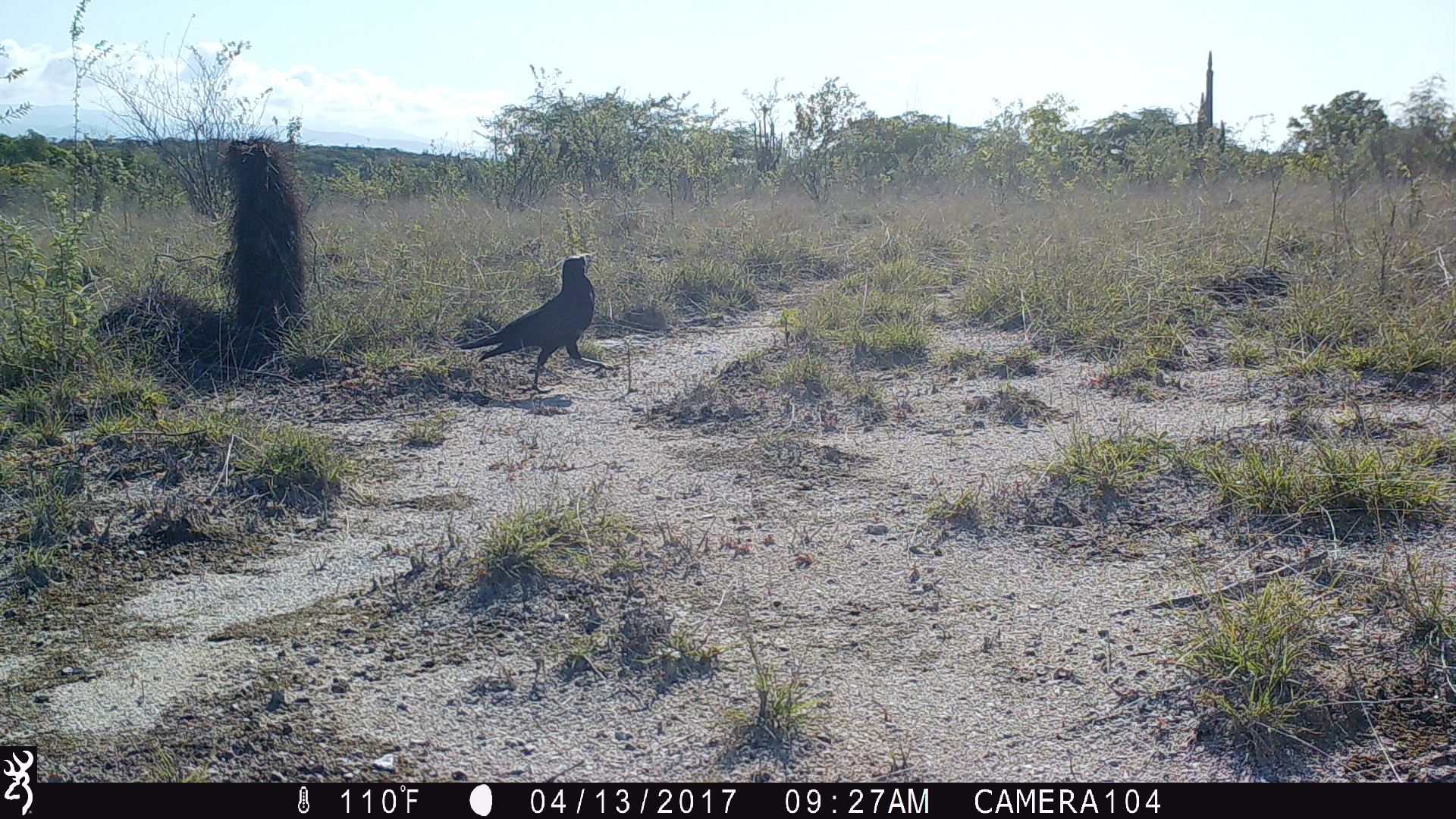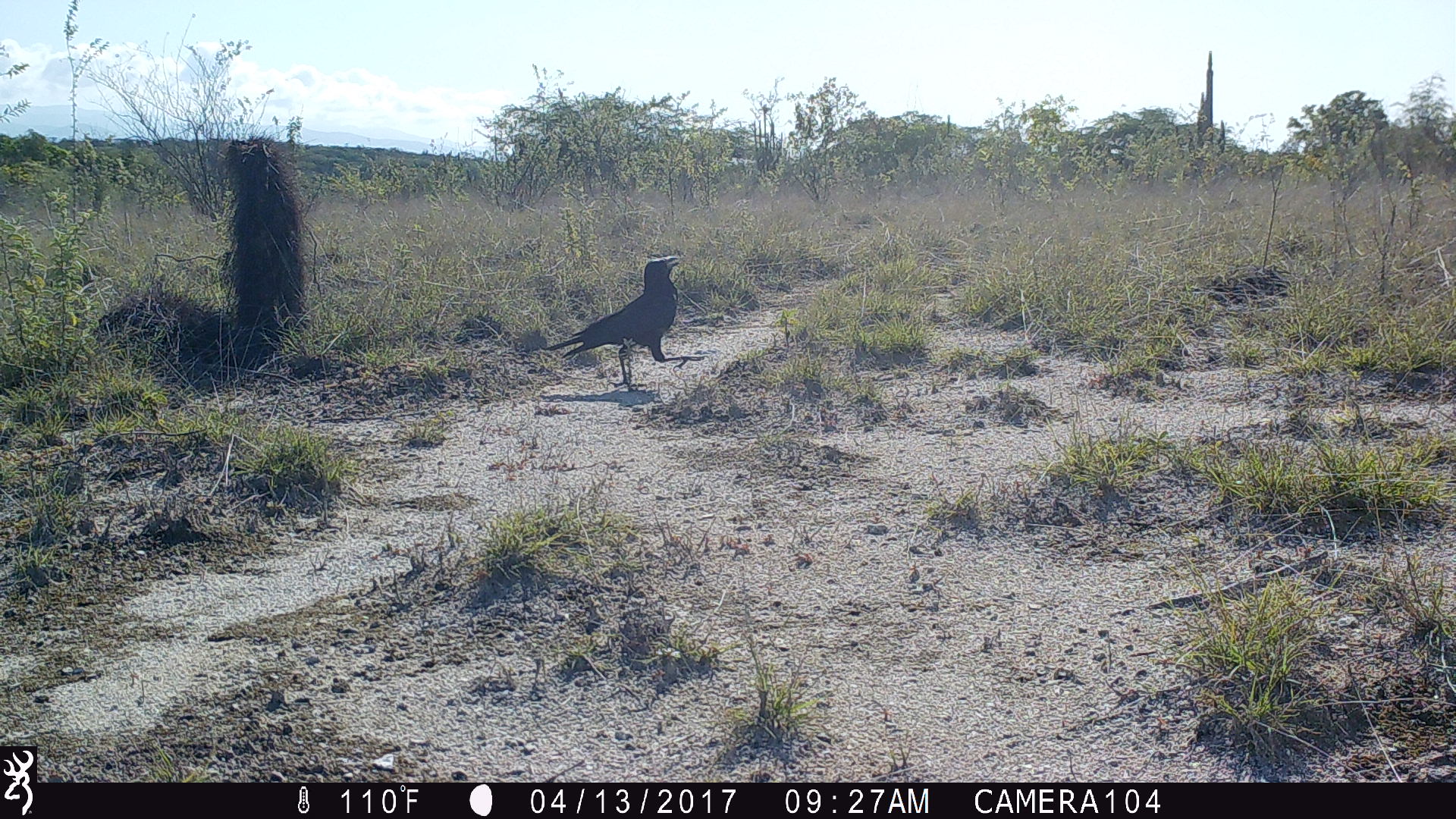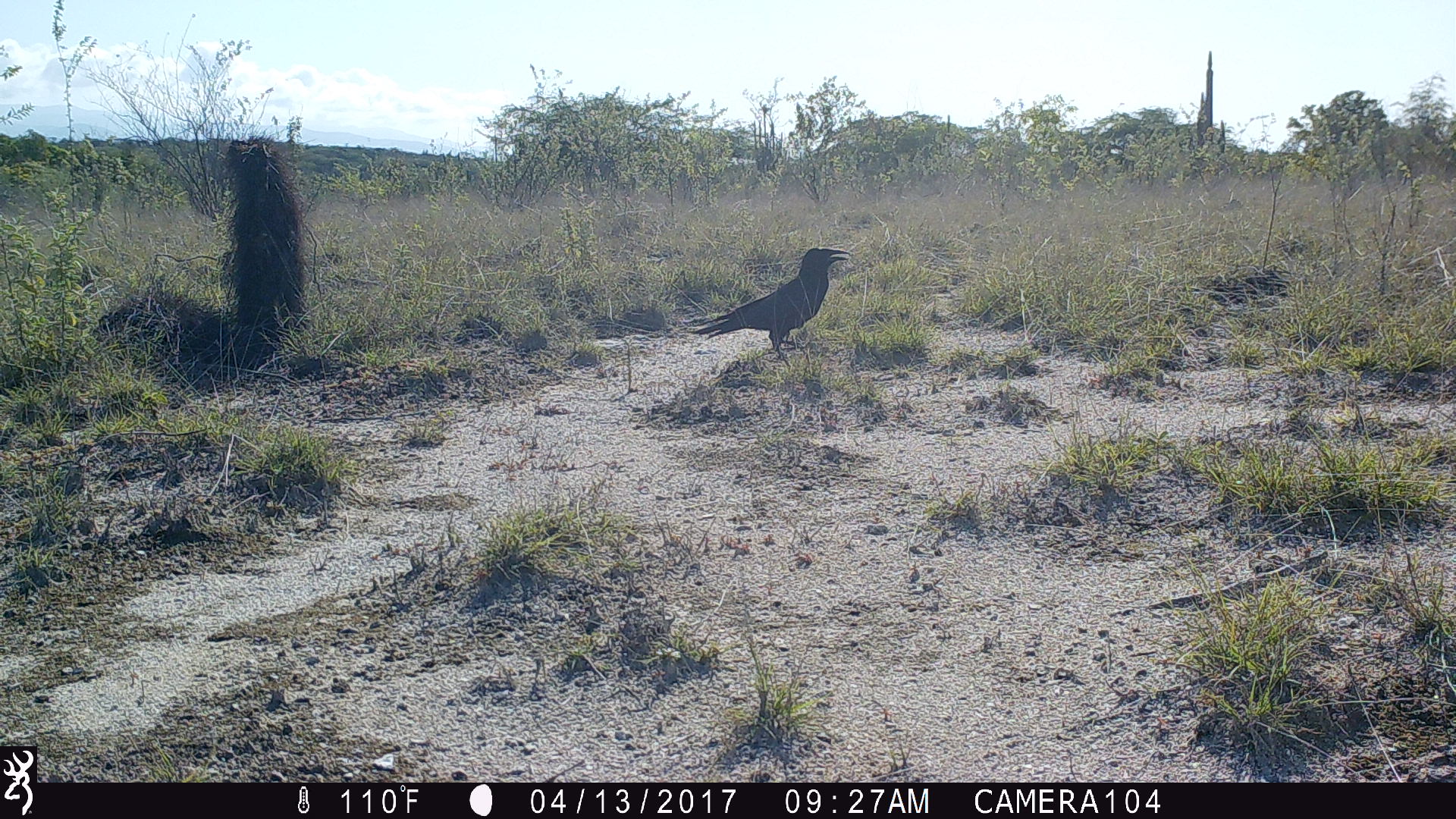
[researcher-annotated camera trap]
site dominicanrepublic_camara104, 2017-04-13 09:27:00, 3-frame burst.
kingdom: Animalia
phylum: Chordata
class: Aves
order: Passeriformes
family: Corvidae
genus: Corvus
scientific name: Corvus corax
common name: raven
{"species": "raven (Corvus corax)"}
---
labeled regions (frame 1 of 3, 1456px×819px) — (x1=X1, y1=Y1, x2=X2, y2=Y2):
raven: (x1=448, y1=256, x2=607, y2=394)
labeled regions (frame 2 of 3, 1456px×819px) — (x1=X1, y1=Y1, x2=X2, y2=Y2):
raven: (x1=532, y1=256, x2=692, y2=387)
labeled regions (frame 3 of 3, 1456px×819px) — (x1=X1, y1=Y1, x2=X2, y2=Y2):
raven: (x1=667, y1=247, x2=853, y2=363)